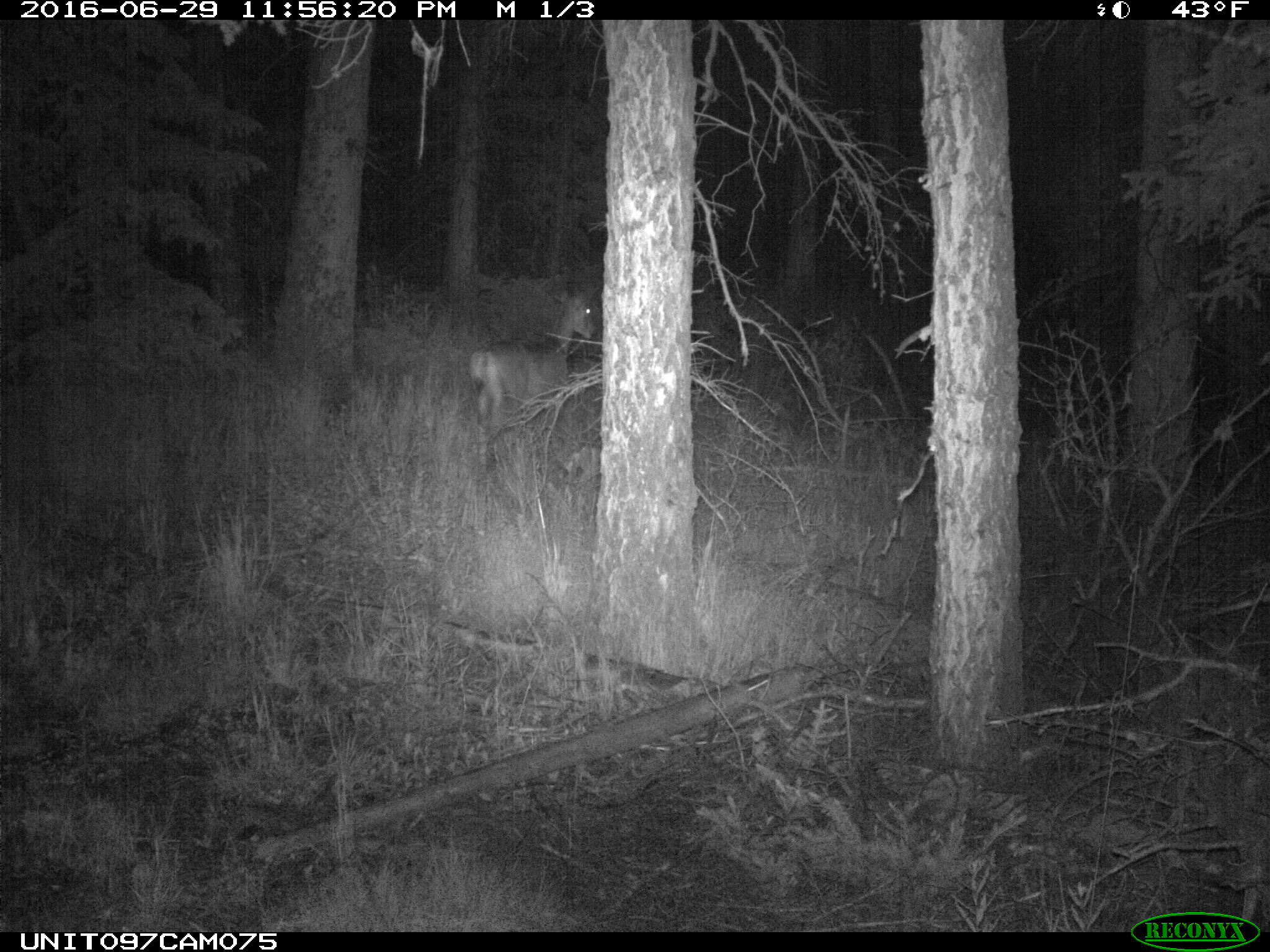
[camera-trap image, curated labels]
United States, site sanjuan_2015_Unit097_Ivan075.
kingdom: Animalia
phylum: Chordata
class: Mammalia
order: Artiodactyla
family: Cervidae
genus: Odocoileus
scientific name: Odocoileus hemionus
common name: mule deer